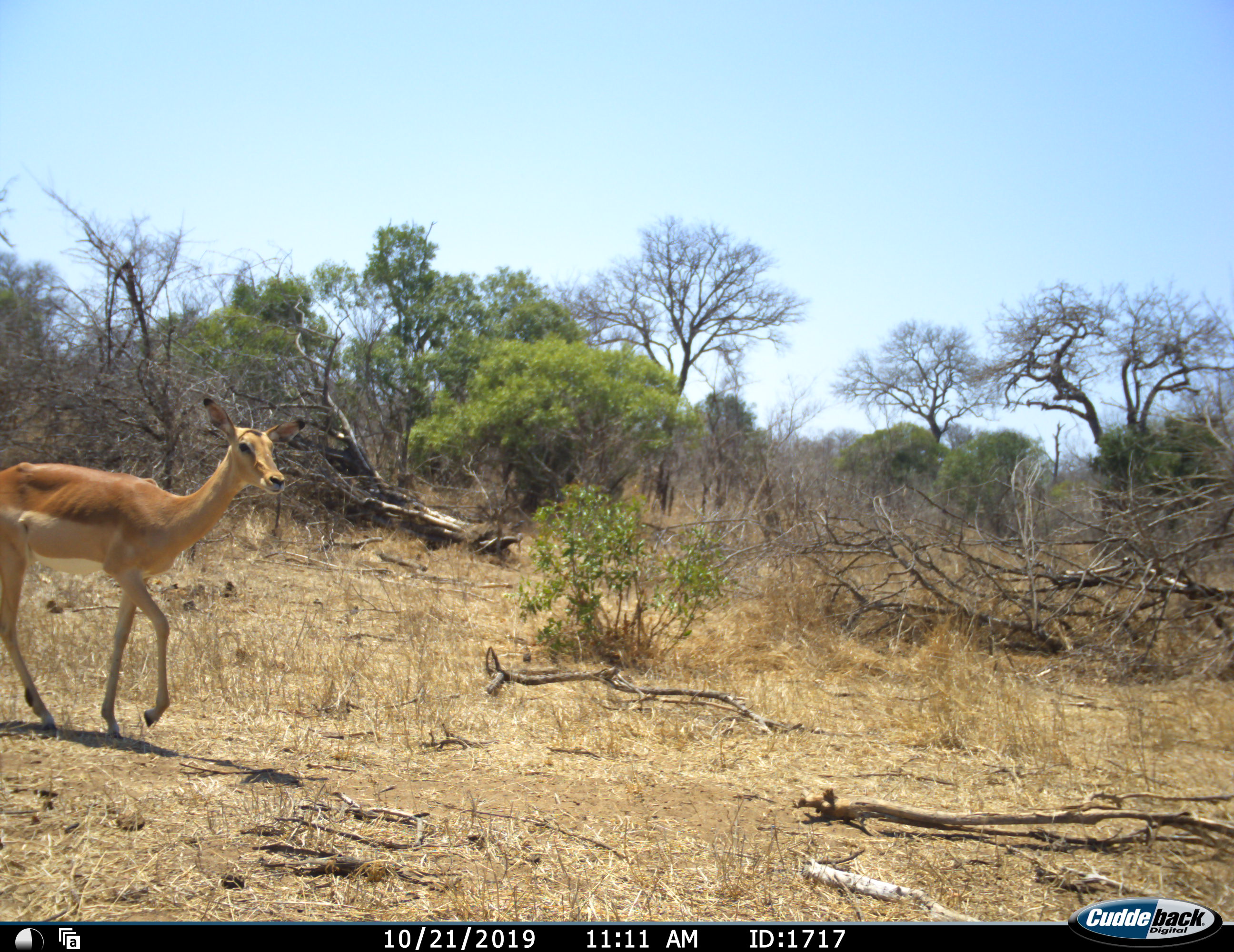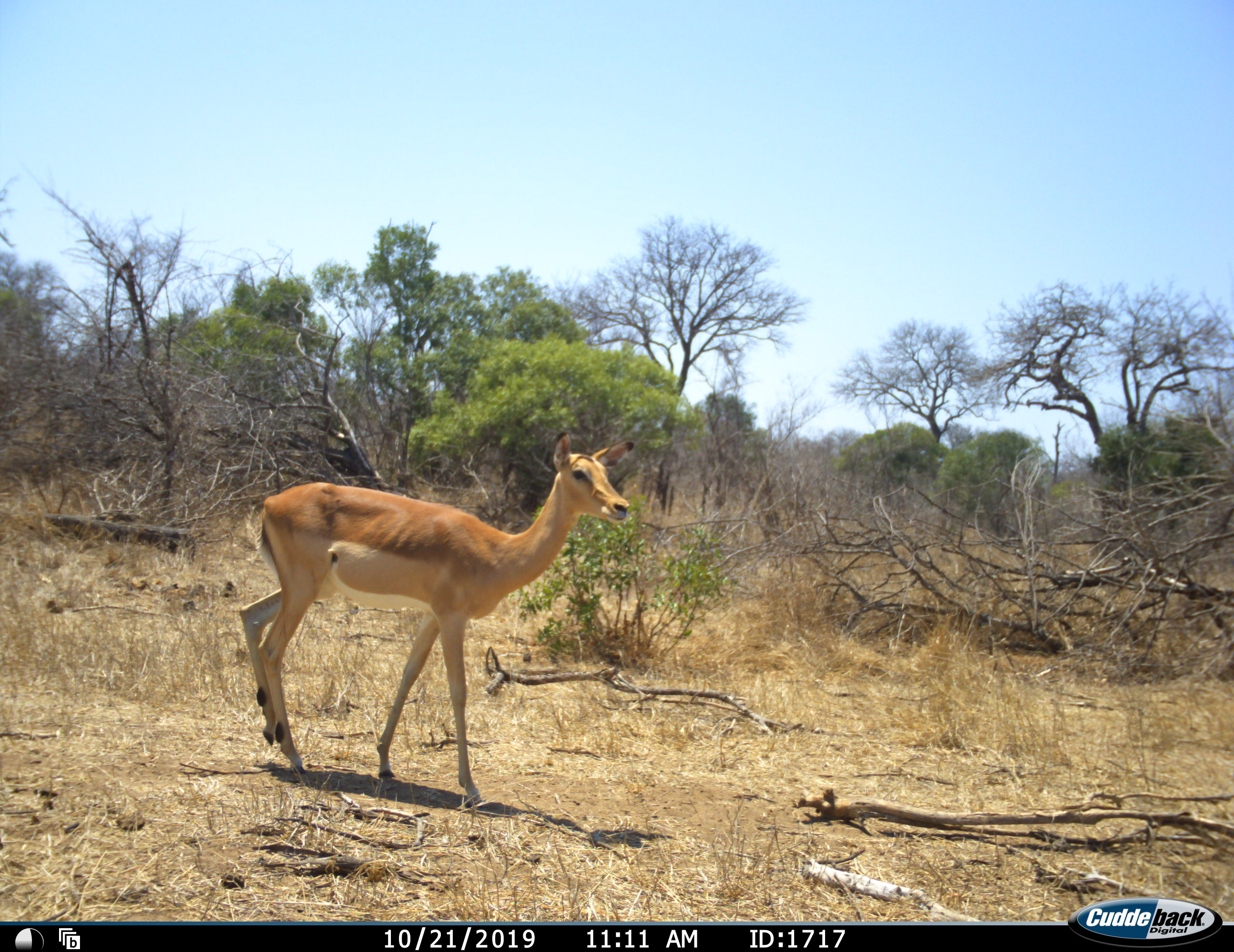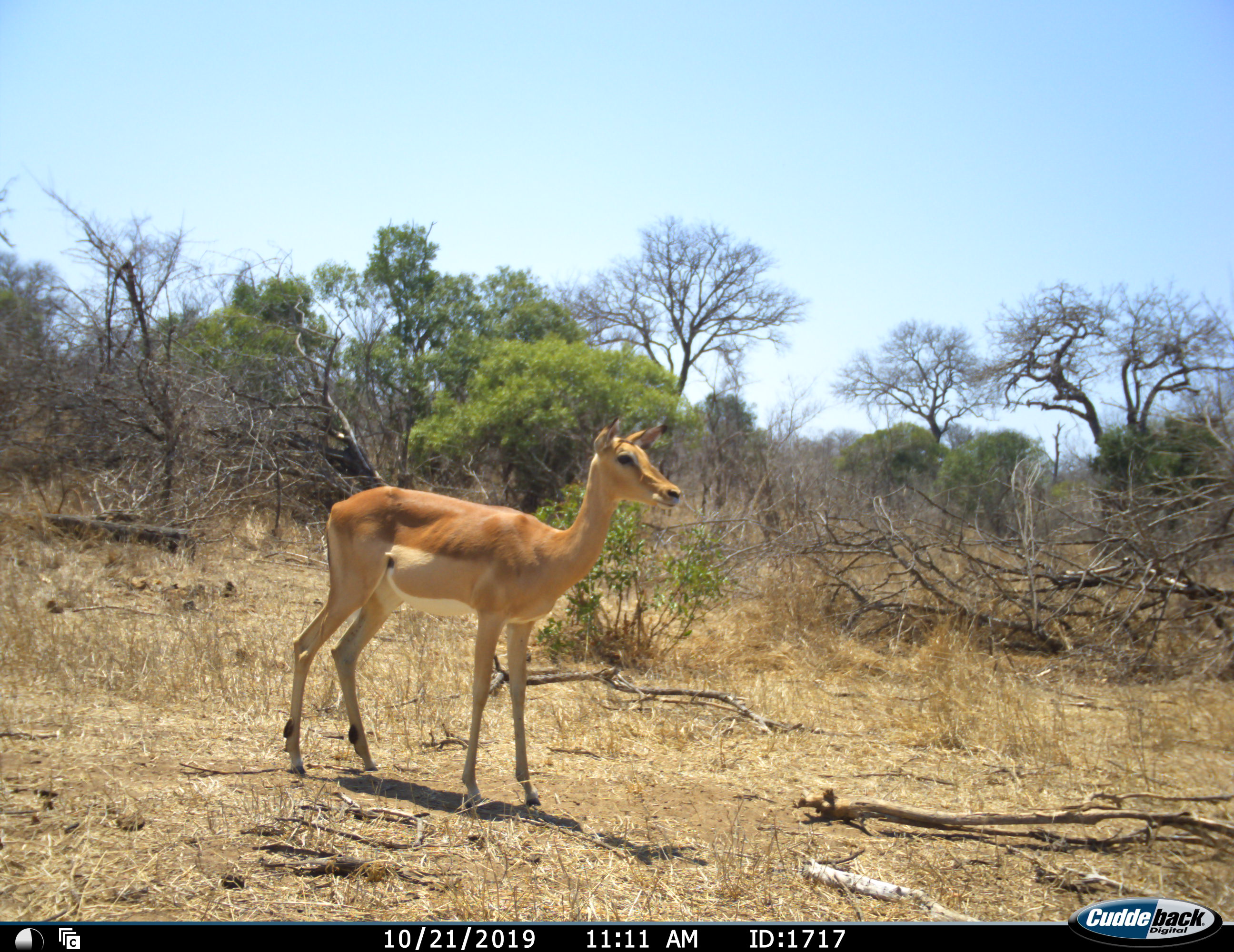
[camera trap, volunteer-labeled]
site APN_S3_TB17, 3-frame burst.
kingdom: Animalia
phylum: Chordata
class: Mammalia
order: Artiodactyla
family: Bovidae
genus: Aepyceros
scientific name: Aepyceros melampus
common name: impala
Impala (Aepyceros melampus), count 1. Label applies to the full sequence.